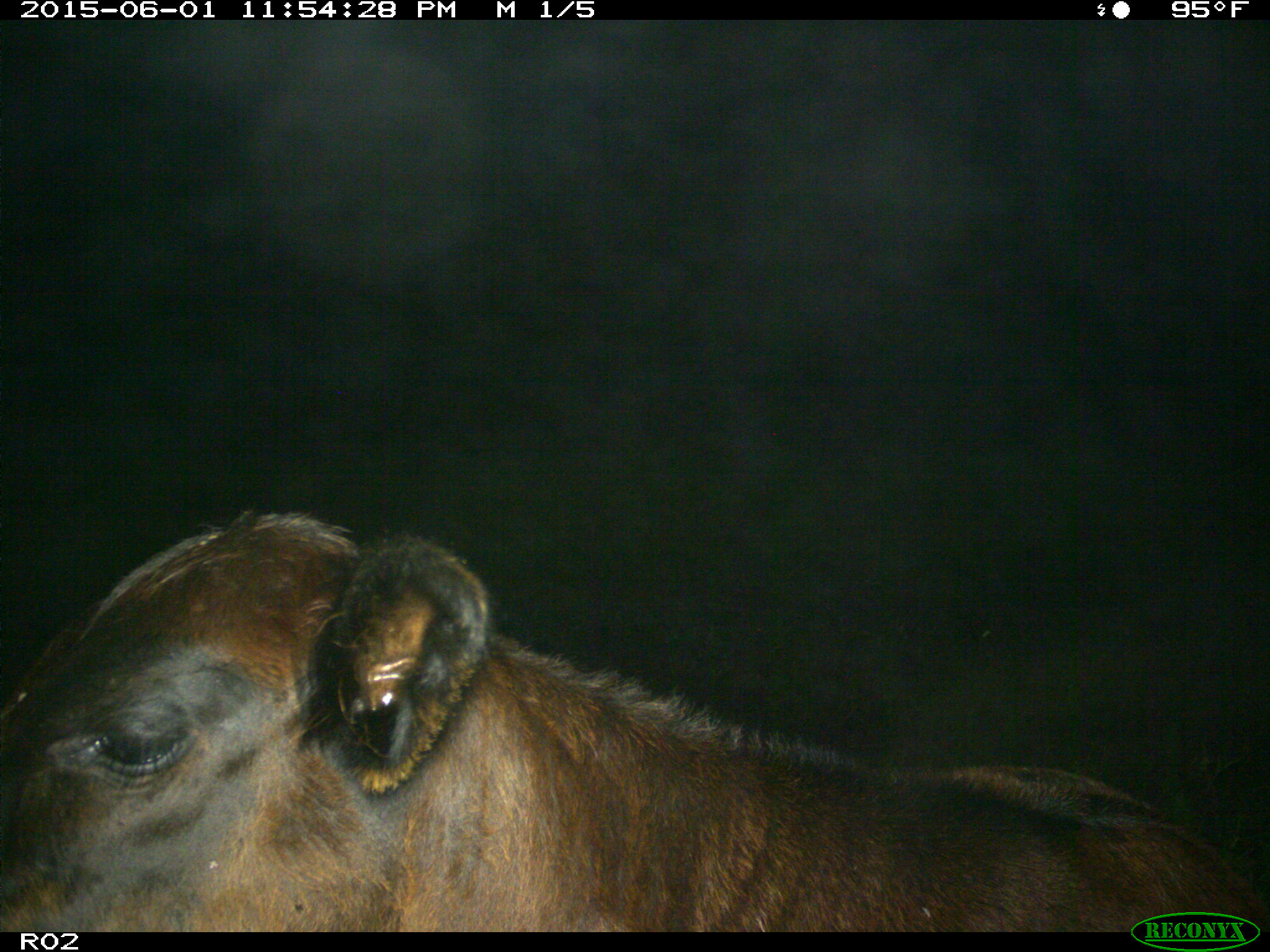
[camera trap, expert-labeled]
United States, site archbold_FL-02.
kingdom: Animalia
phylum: Chordata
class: Mammalia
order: Artiodactyla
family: Bovidae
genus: Bos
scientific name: Bos taurus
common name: domestic cow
Bos taurus (domestic cow).